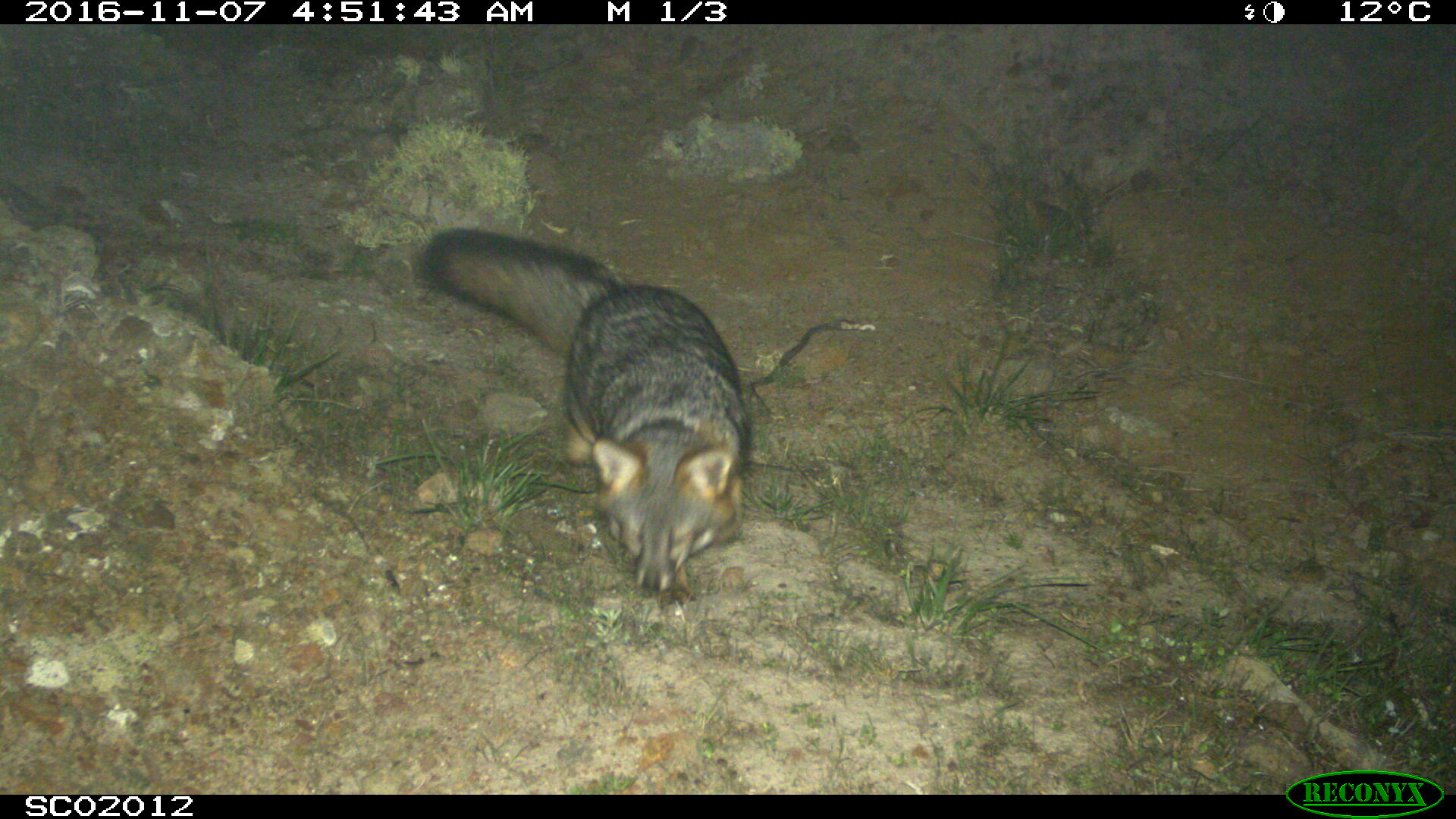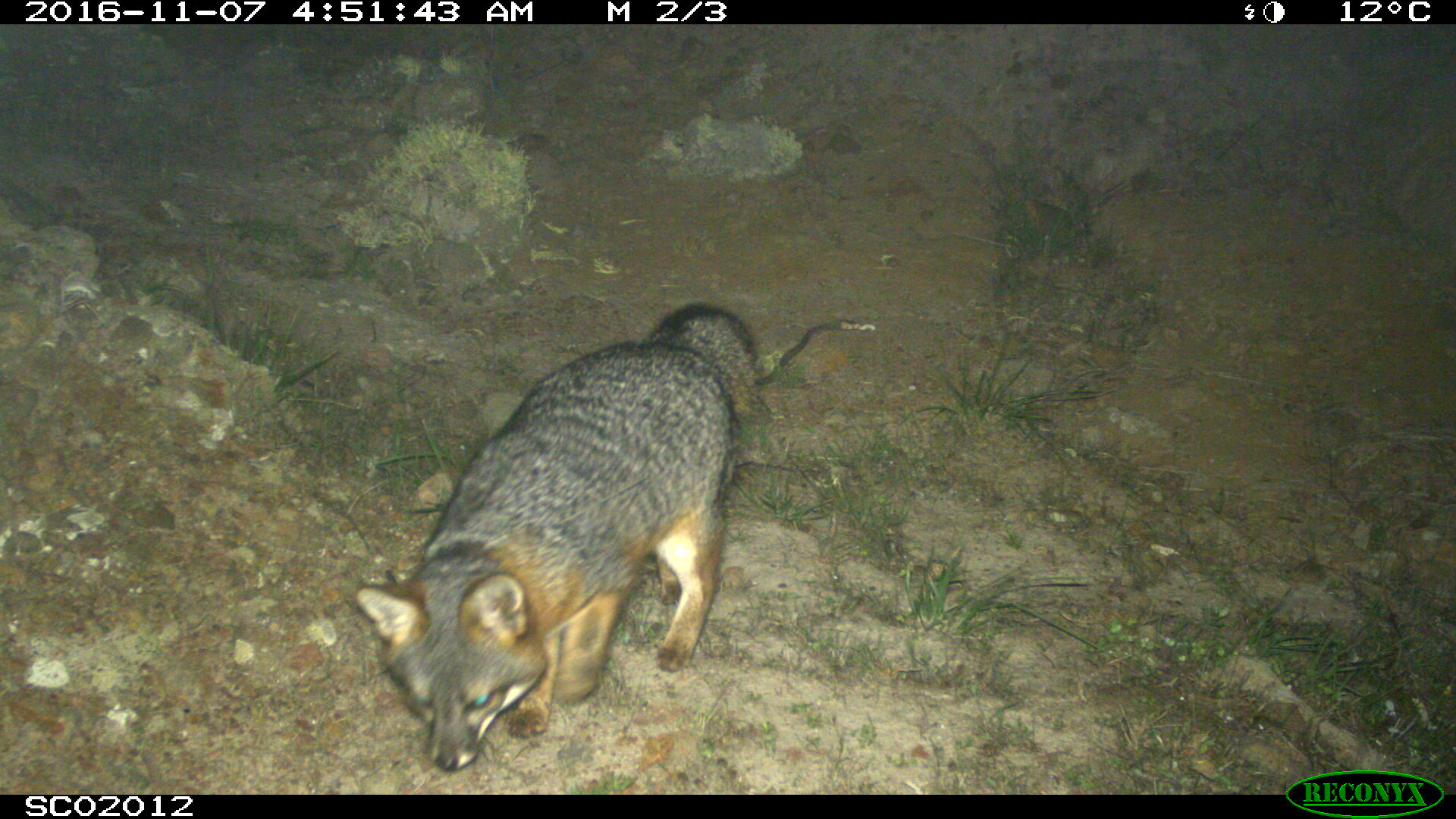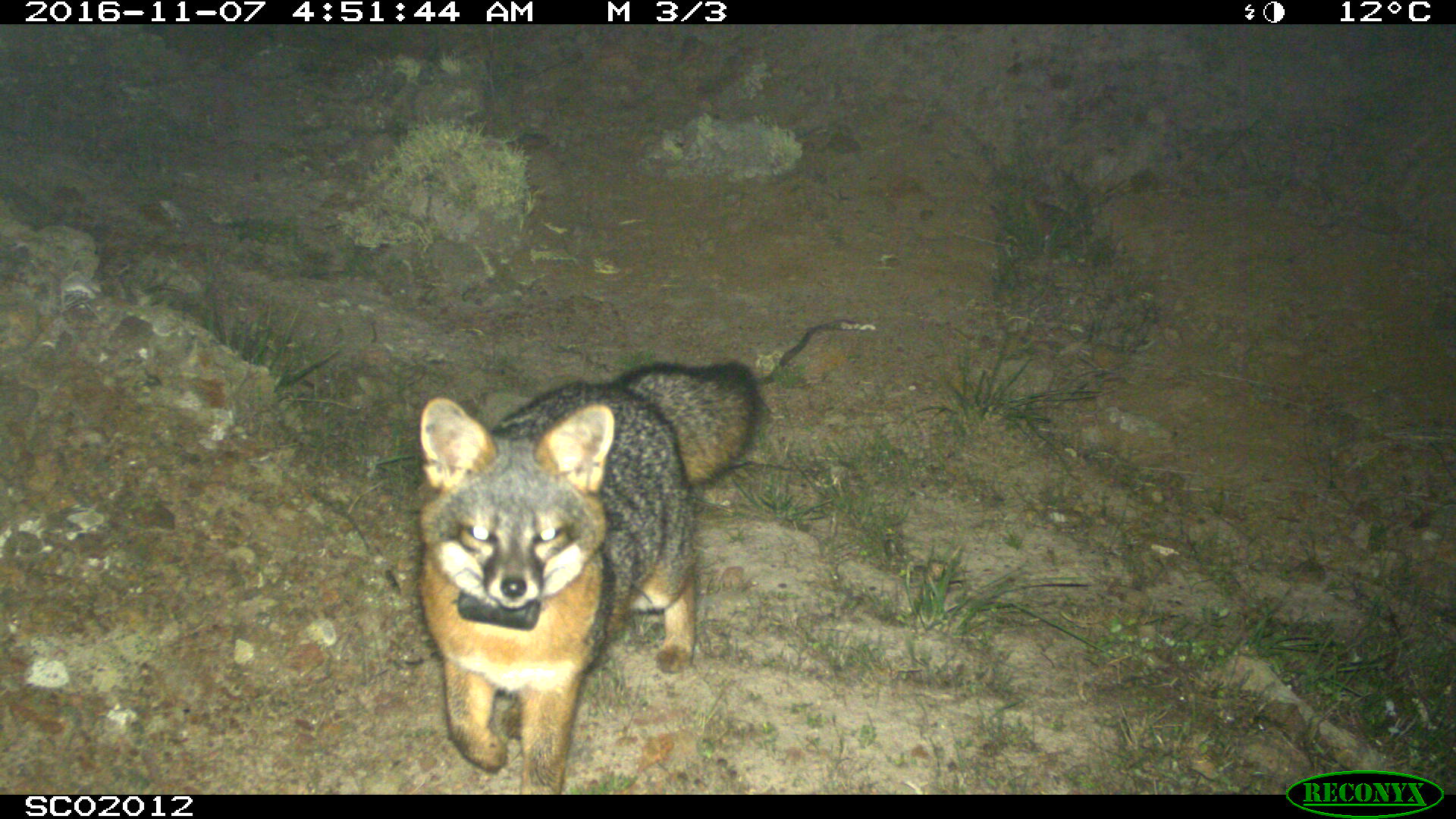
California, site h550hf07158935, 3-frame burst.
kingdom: Animalia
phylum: Chordata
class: Mammalia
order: Carnivora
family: Canidae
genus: Urocyon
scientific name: Urocyon littoralis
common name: island fox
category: fox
Fox (island fox) (Urocyon littoralis).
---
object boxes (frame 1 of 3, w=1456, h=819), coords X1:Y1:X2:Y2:
fox: 422:229:746:592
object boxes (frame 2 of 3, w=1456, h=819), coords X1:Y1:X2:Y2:
fox: 353:301:761:770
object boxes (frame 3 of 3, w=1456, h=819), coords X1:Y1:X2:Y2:
fox: 416:359:757:795